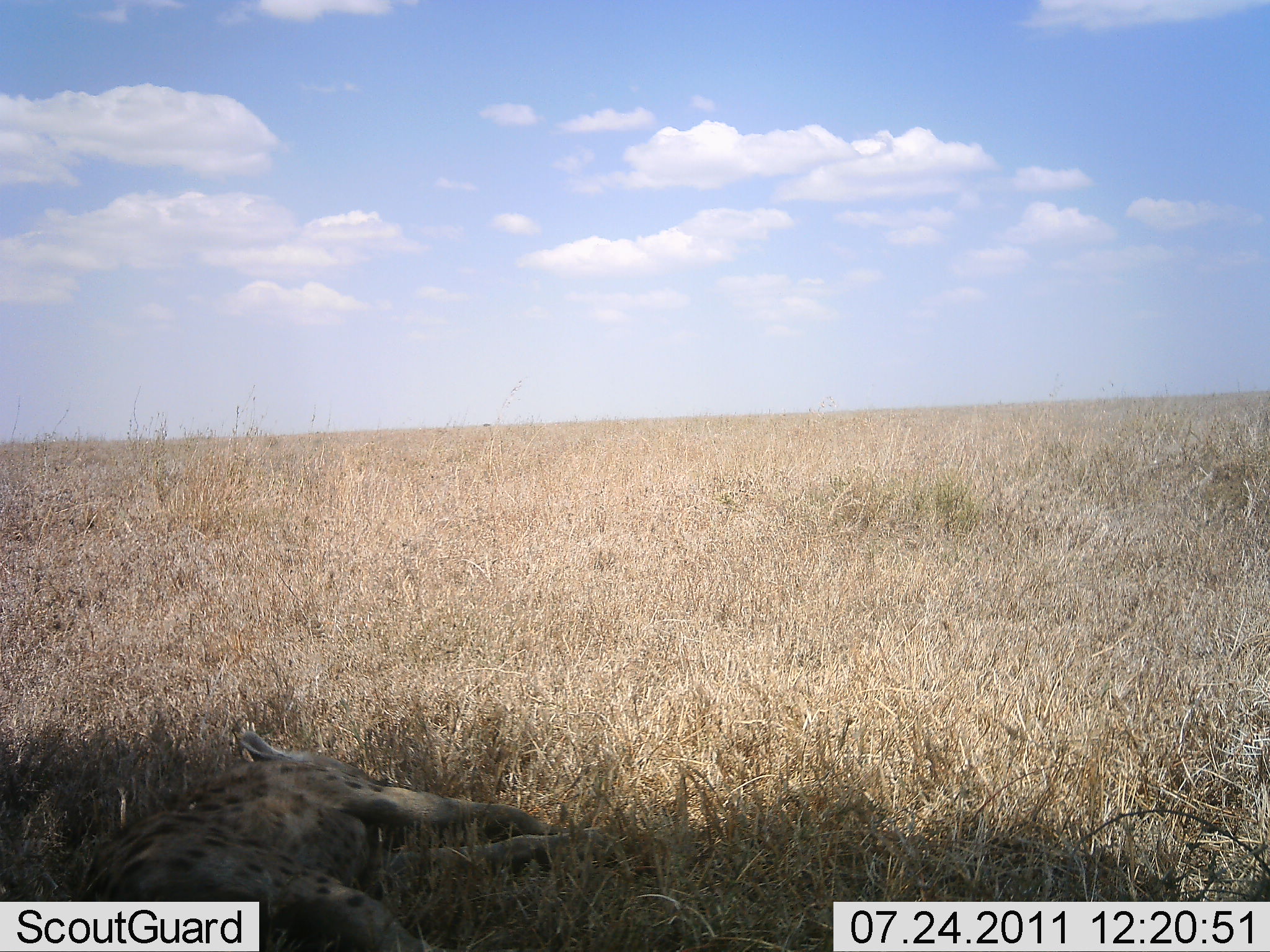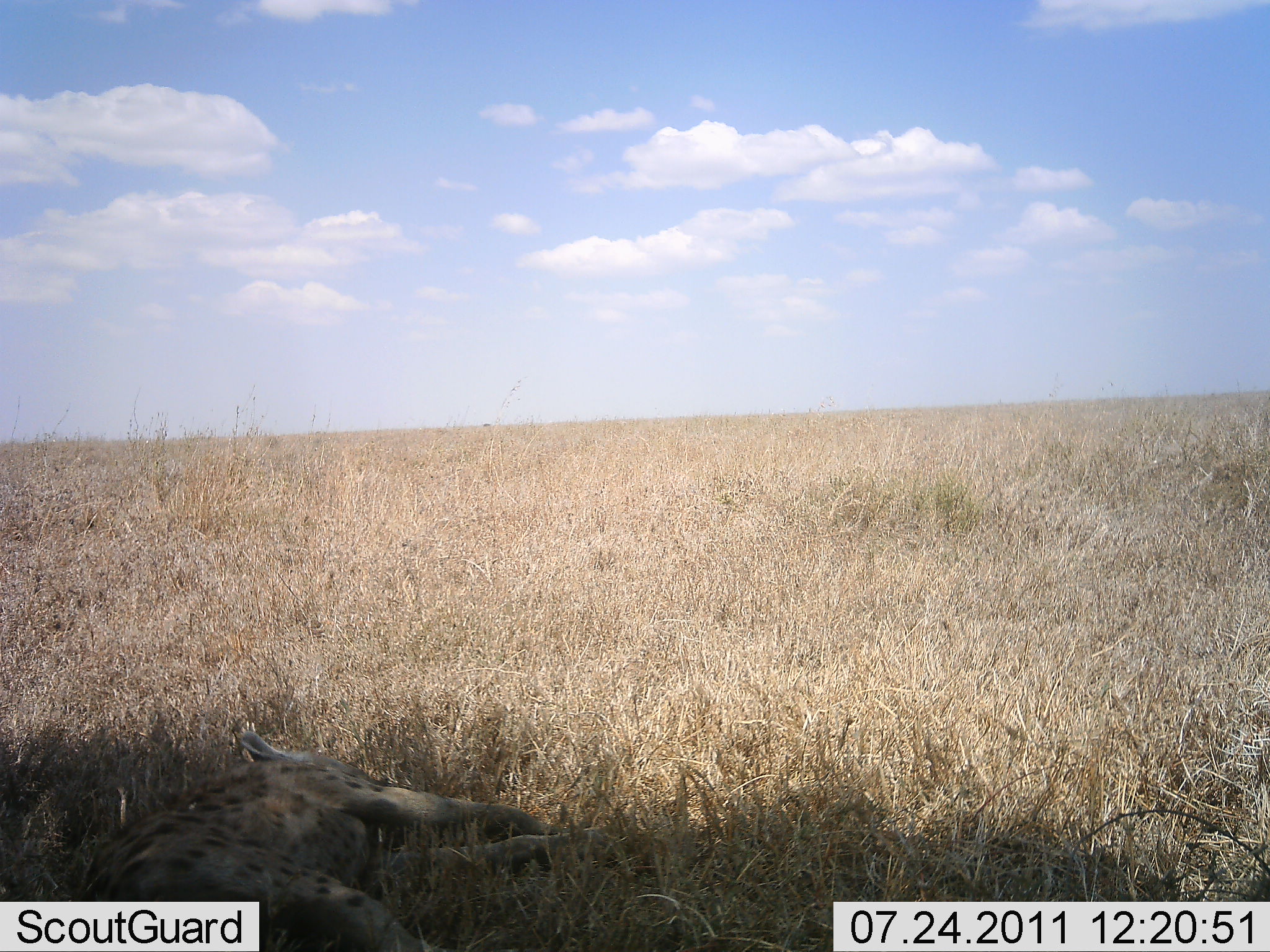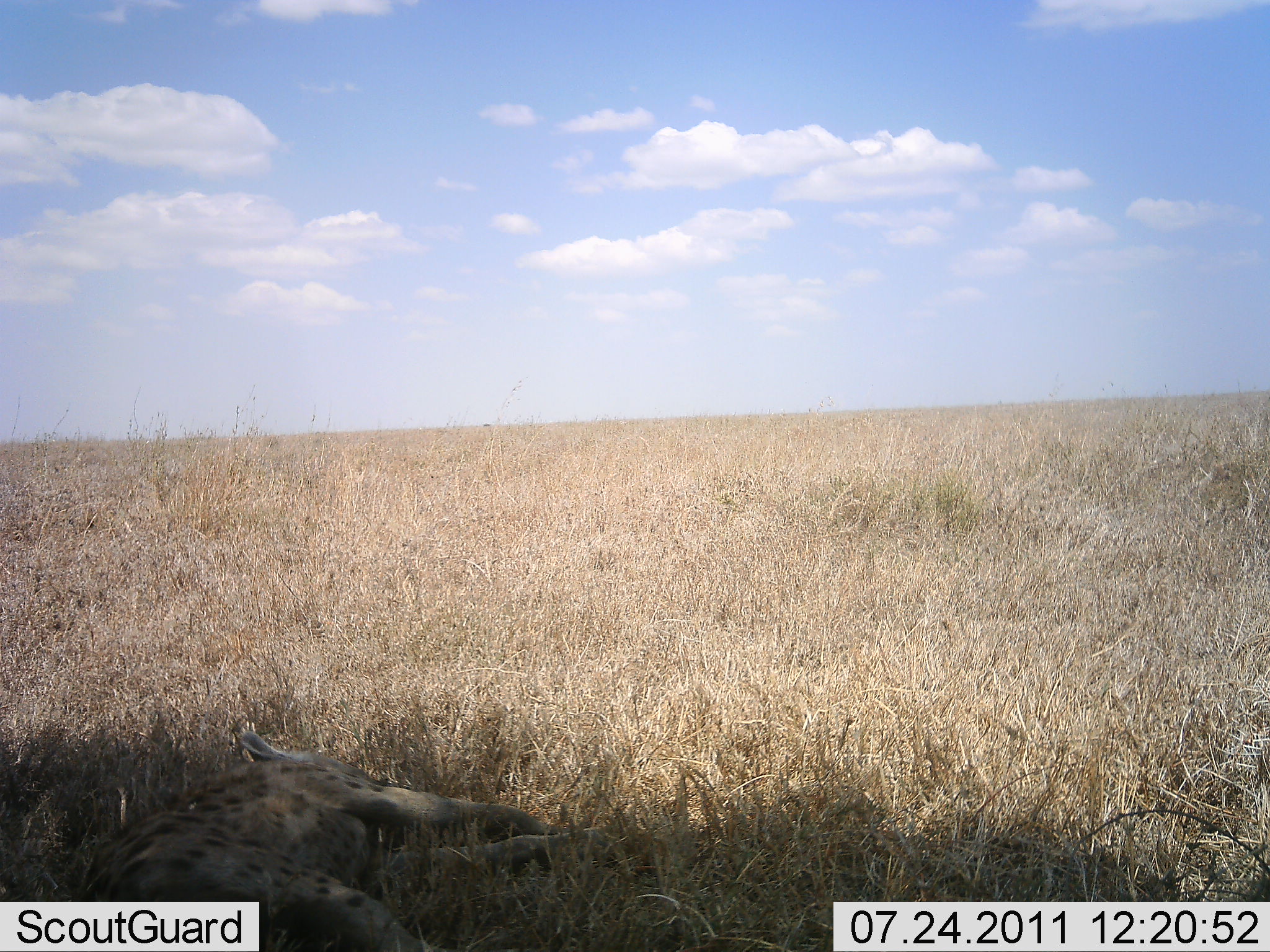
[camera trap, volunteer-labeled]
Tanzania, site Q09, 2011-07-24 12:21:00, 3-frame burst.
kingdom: Animalia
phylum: Chordata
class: Mammalia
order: Carnivora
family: Hyaenidae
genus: Crocuta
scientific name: Crocuta crocuta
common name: spotted hyena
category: hyenaspotted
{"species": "hyenaspotted (spotted hyena) (Crocuta crocuta)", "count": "1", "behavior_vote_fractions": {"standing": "0%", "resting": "100%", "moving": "0%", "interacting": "0%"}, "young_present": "0%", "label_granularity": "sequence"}